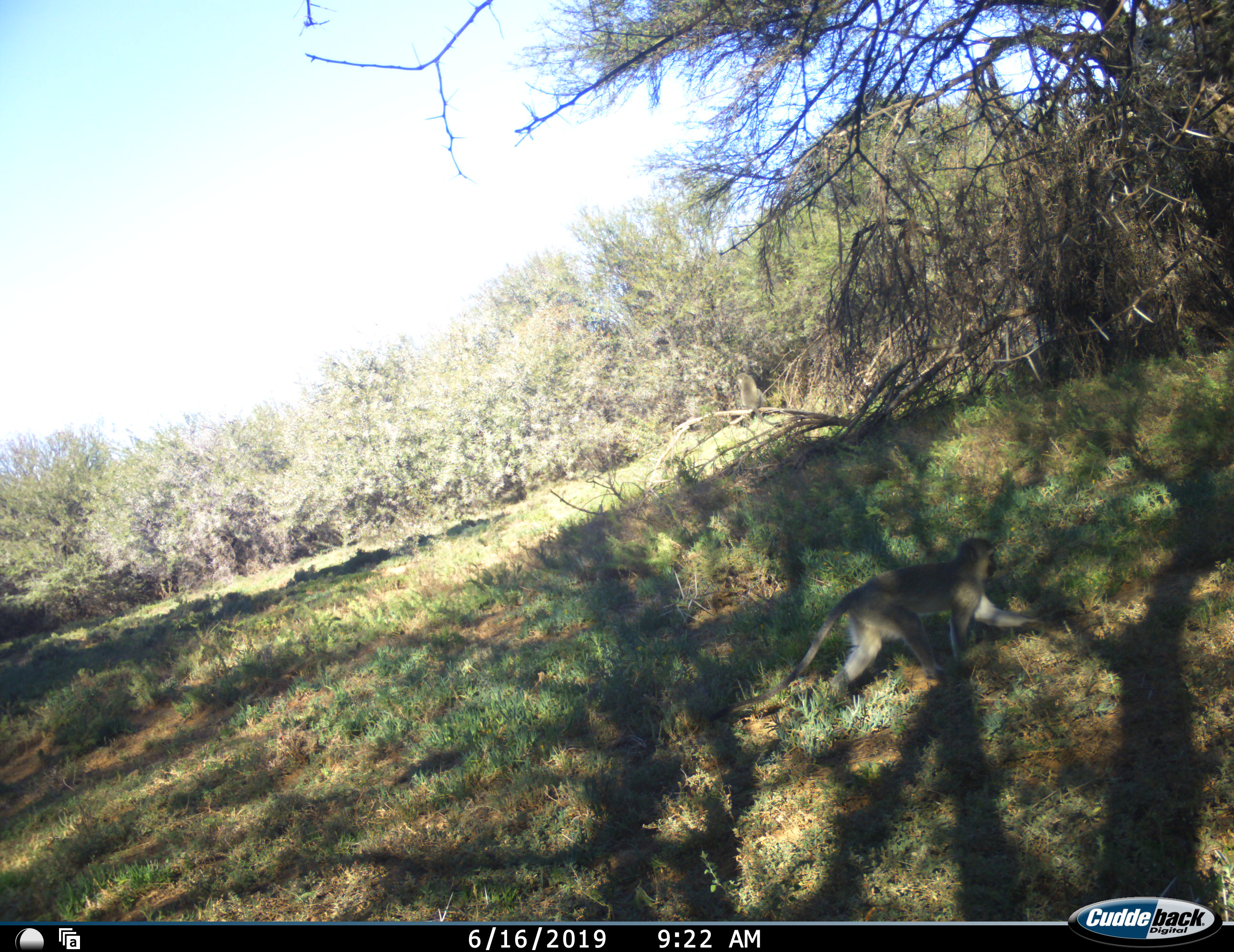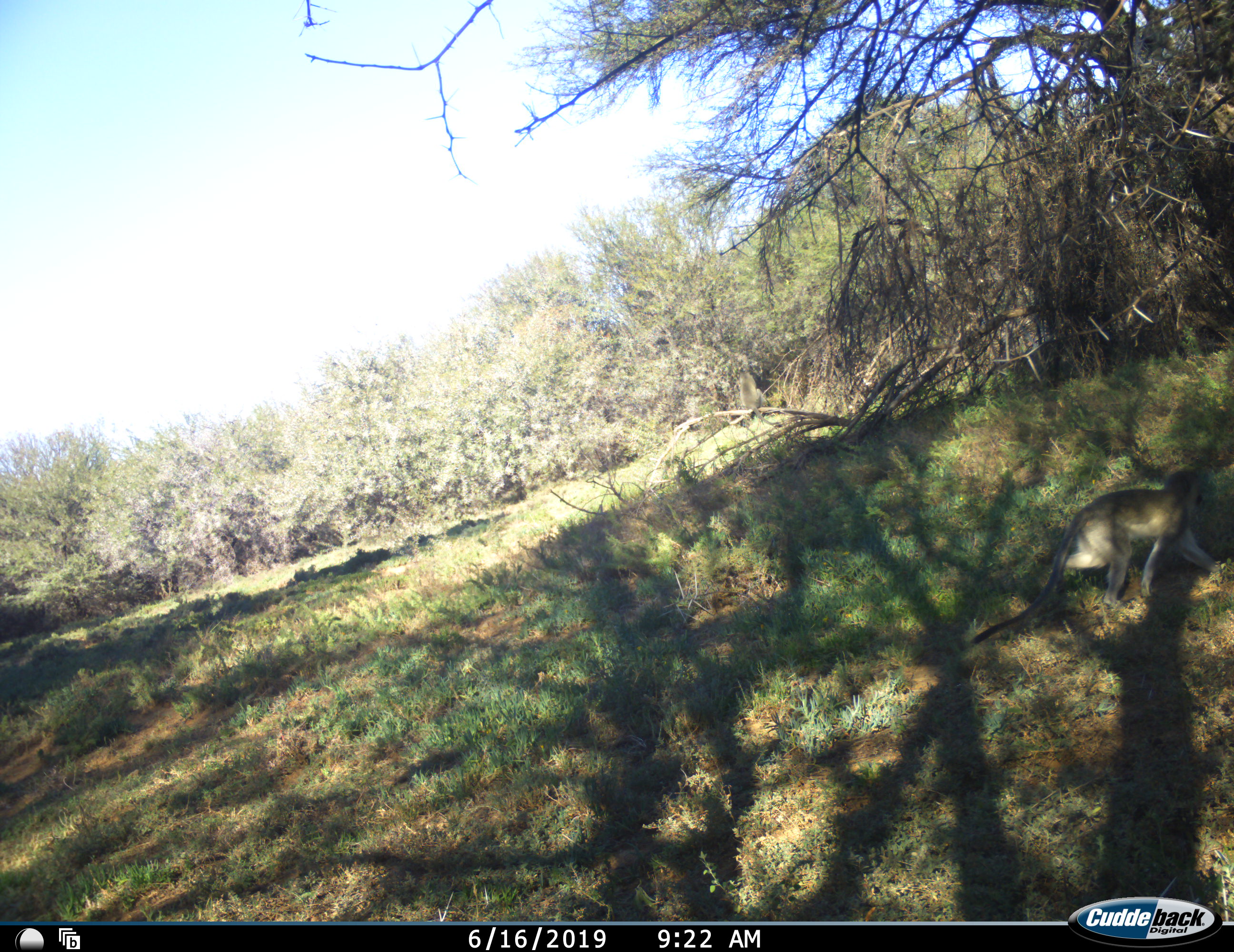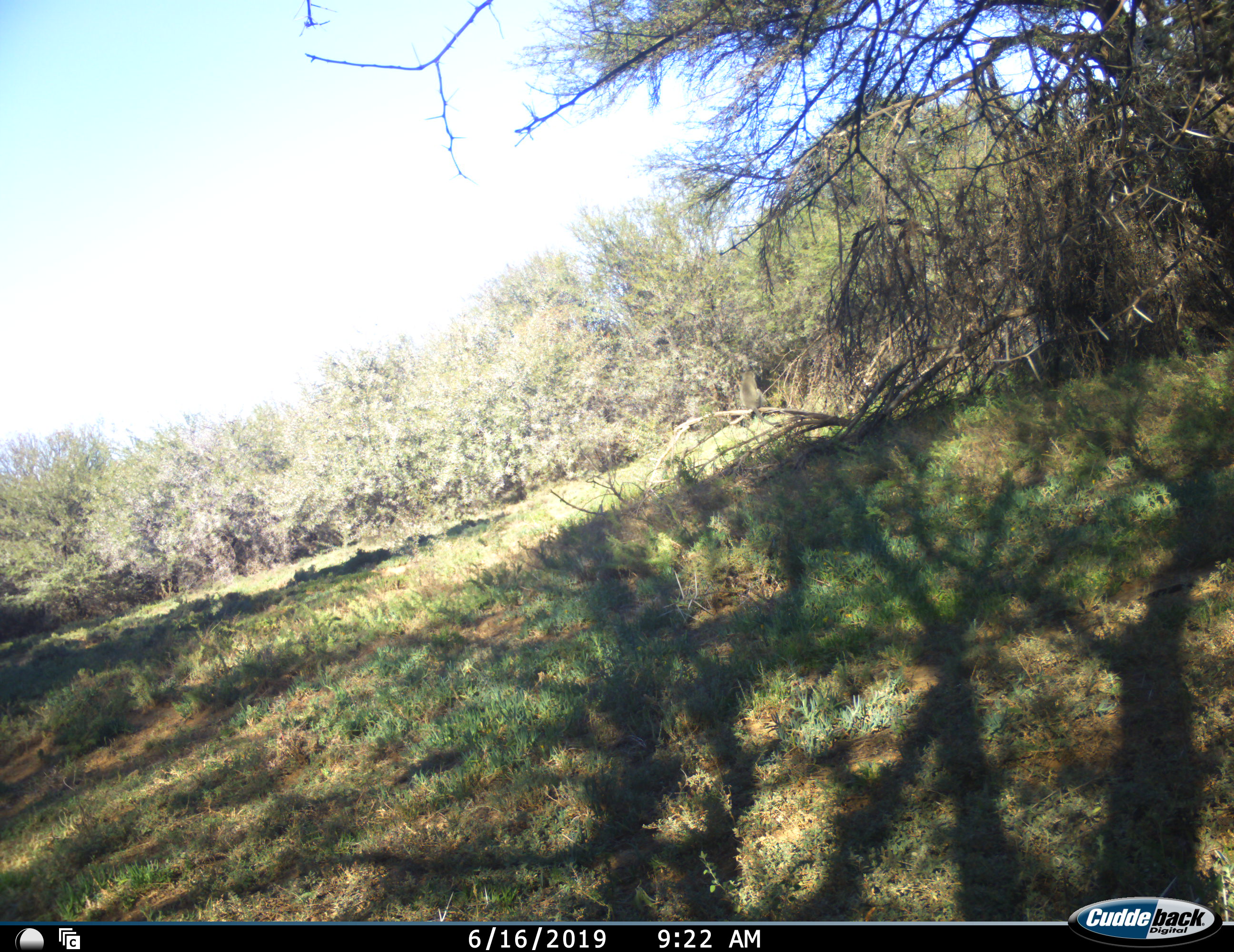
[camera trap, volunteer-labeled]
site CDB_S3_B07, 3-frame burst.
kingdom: Animalia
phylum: Chordata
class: Mammalia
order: Primates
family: Cercopithecidae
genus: Chlorocebus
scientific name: Chlorocebus pygerythrus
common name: vervet monkey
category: monkeyvervet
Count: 2.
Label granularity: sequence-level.